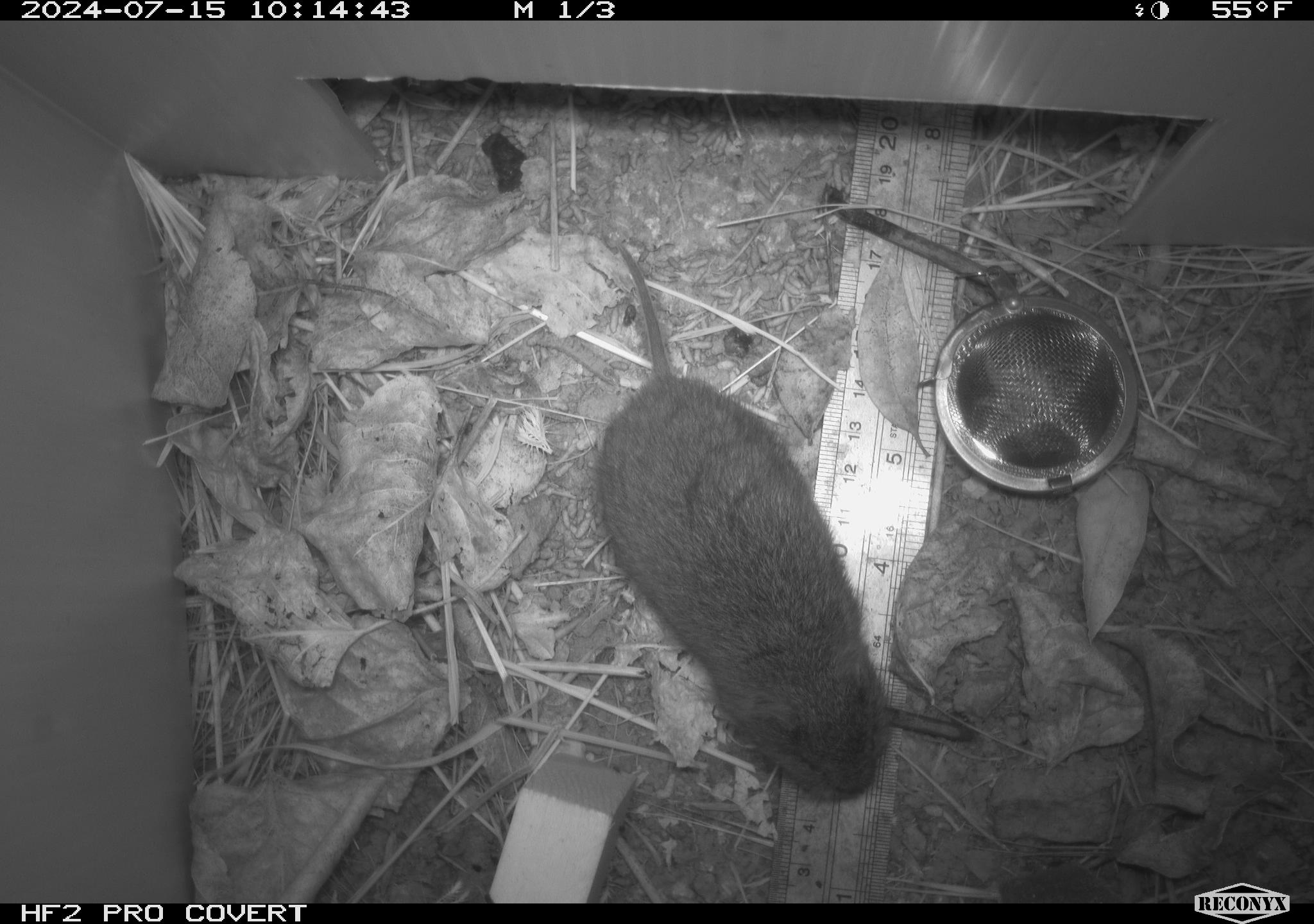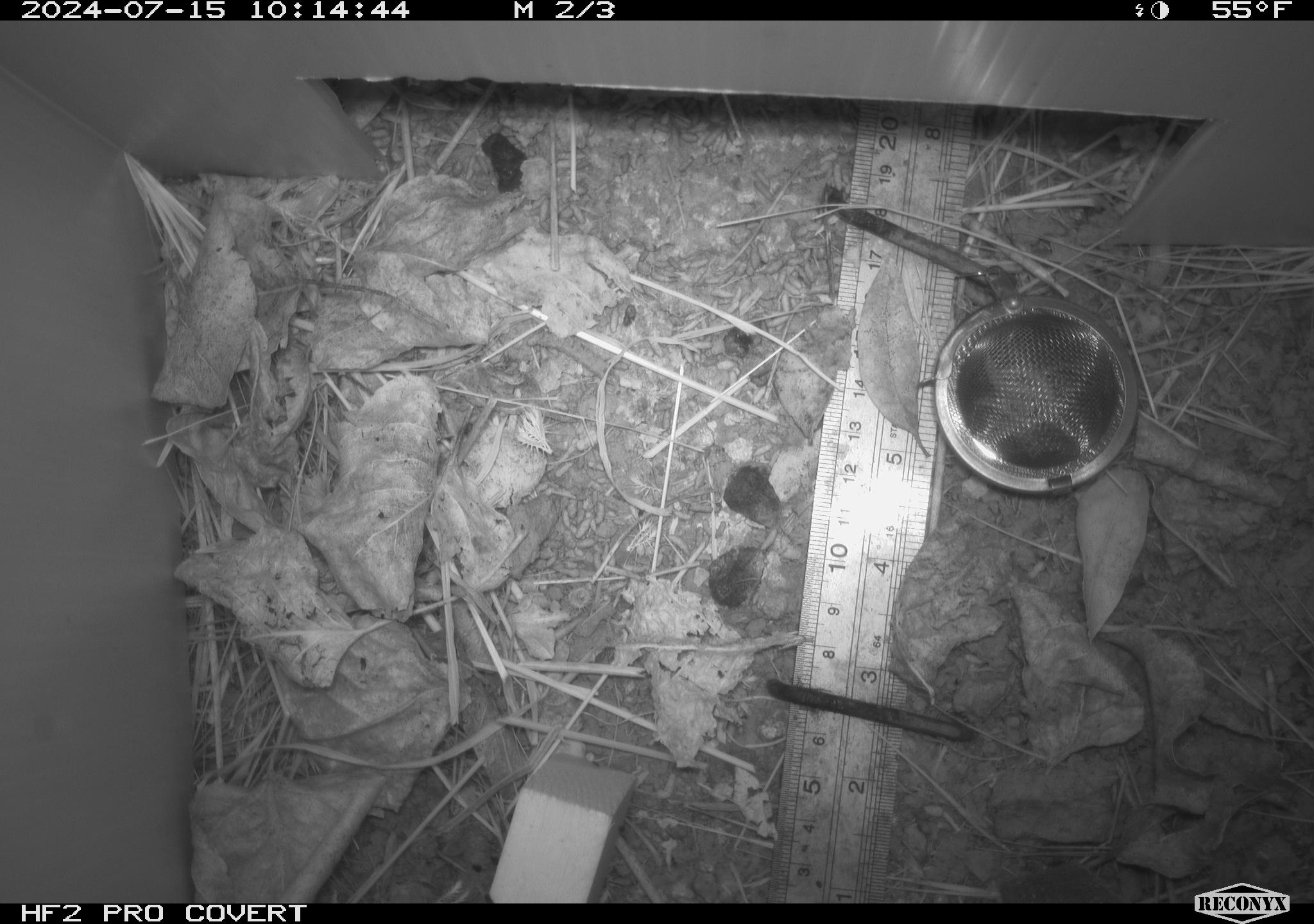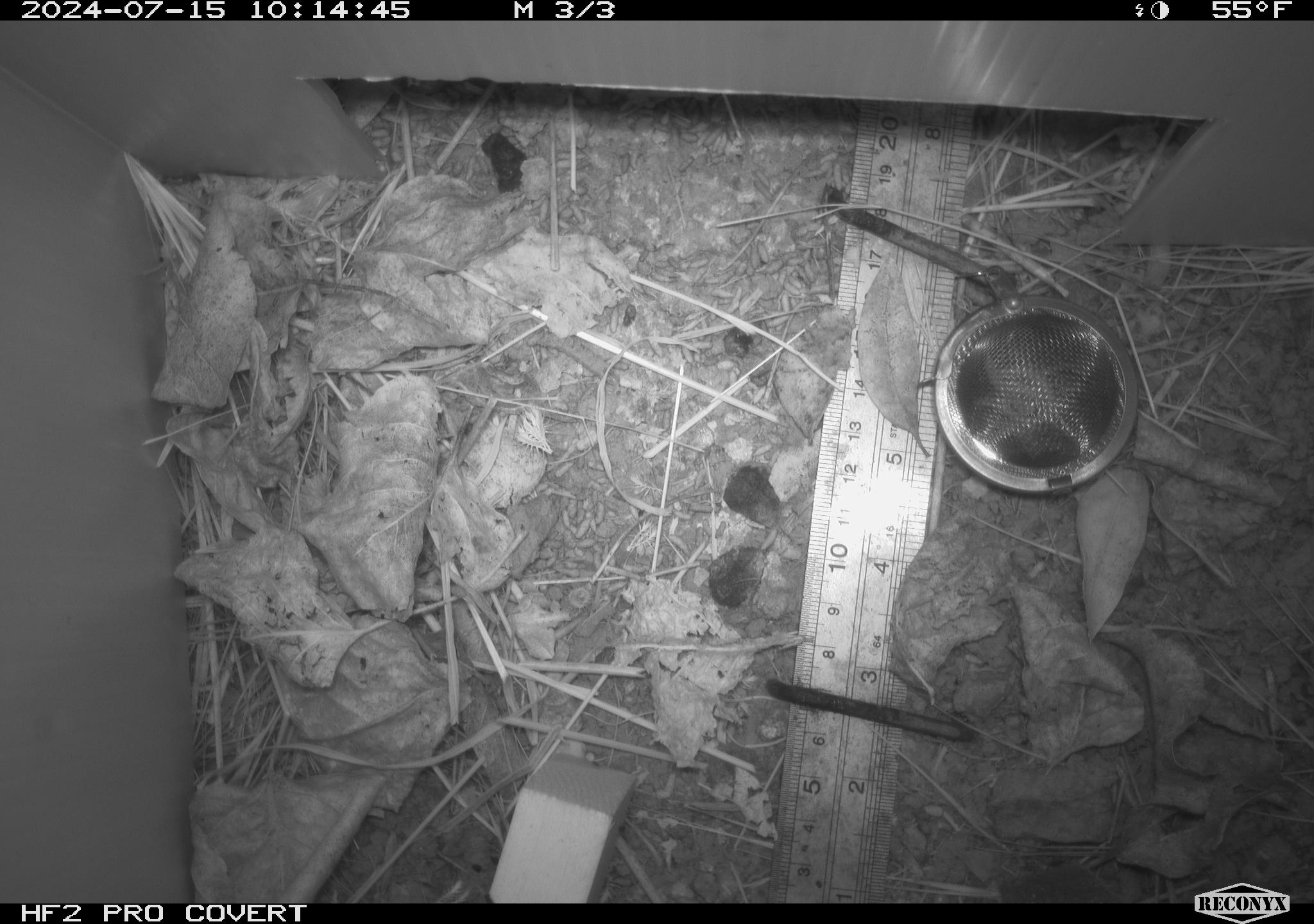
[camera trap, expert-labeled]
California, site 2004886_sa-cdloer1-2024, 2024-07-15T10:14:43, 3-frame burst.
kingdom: Animalia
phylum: Chordata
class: Mammalia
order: Rodentia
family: Cricetidae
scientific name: Arvicolinae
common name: voles, lemmings, and muskrats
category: arvicolinae subfamily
Arvicolinae subfamily (voles, lemmings, and muskrats) (Arvicolinae).